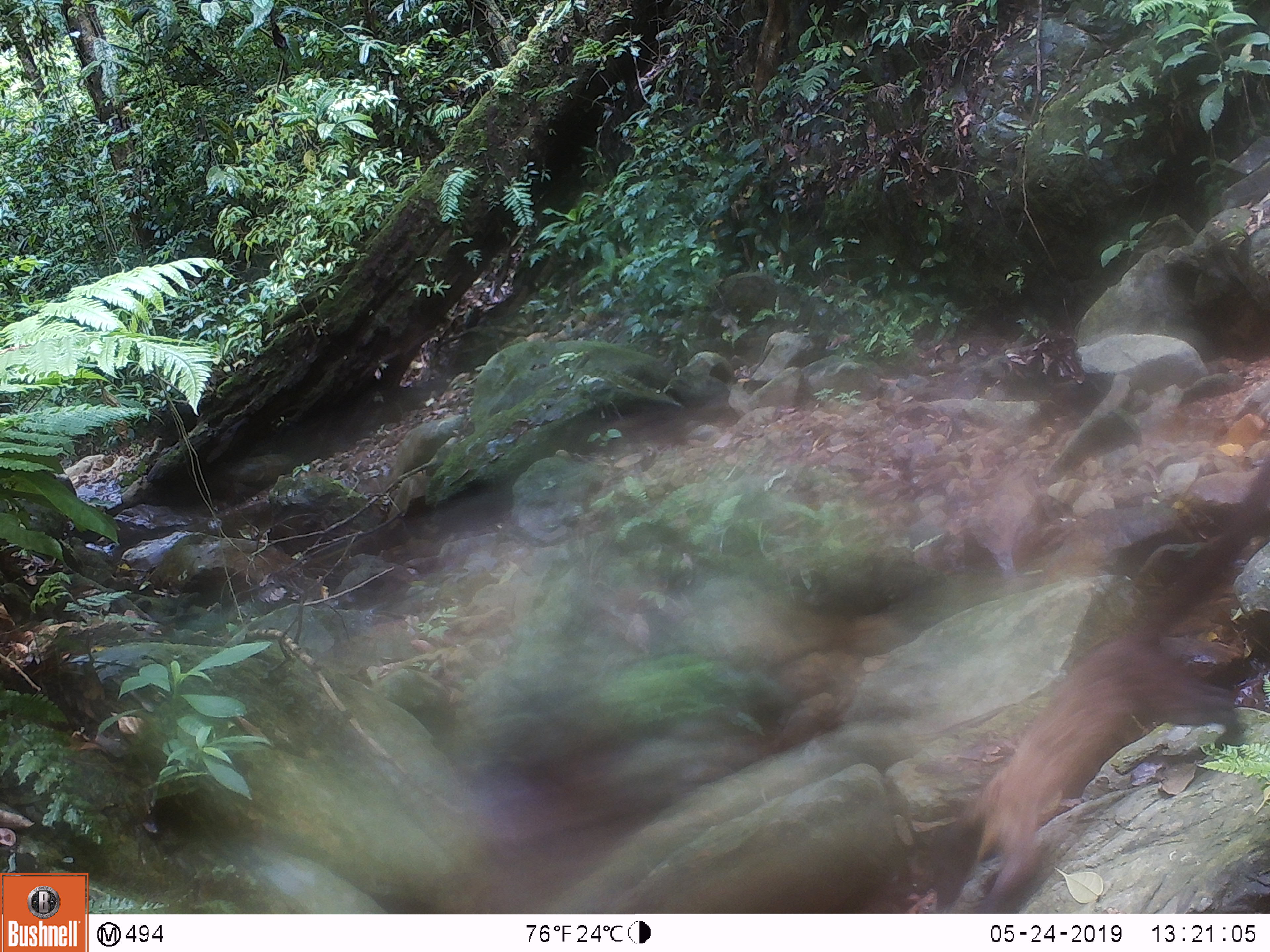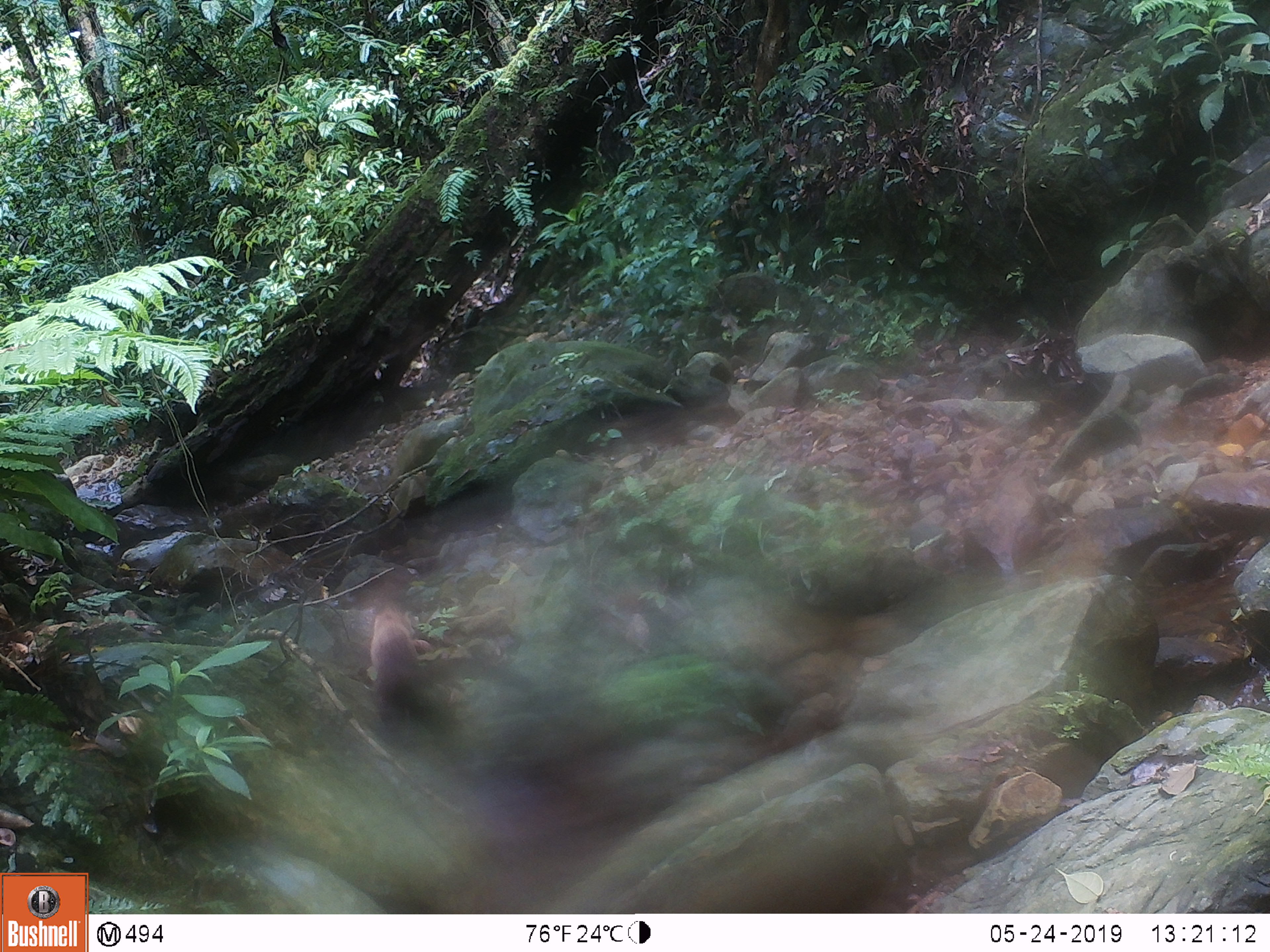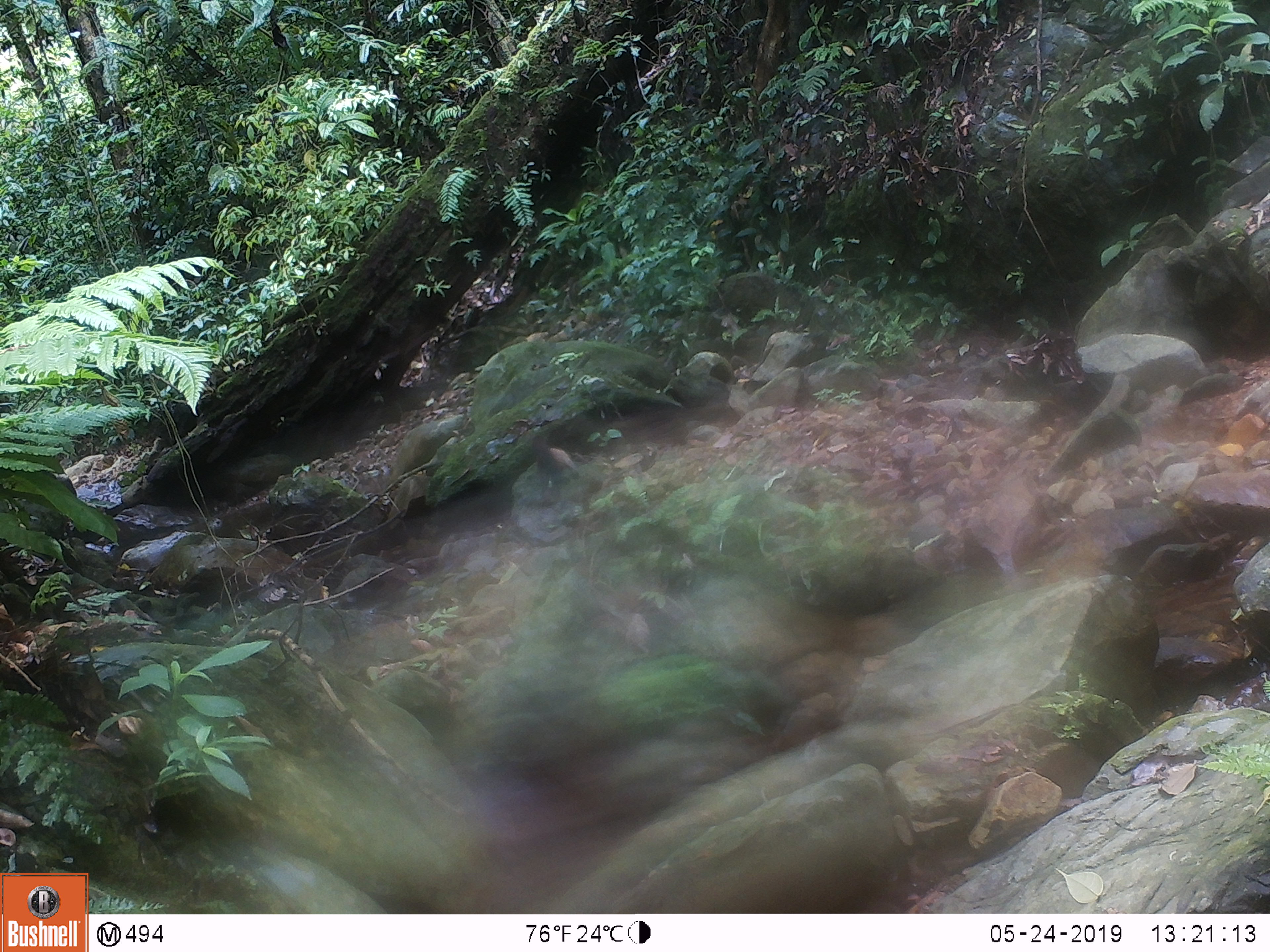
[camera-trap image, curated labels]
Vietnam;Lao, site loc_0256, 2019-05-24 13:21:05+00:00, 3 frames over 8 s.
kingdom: Animalia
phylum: Chordata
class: Mammalia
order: Carnivora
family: Mustelidae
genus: Martes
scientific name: Martes flavigula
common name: yellow-throated marten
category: yellow throated marten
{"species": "yellow throated marten (yellow-throated marten) (Martes flavigula)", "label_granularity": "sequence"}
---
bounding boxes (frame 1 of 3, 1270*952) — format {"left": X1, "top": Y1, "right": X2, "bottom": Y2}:
yellow throated marten: {"left": 927, "top": 456, "right": 1270, "bottom": 912}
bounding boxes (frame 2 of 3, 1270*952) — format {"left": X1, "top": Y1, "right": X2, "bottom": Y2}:
yellow throated marten: {"left": 369, "top": 608, "right": 450, "bottom": 730}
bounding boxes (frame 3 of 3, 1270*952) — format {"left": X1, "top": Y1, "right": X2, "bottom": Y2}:
yellow throated marten: {"left": 532, "top": 436, "right": 578, "bottom": 498}